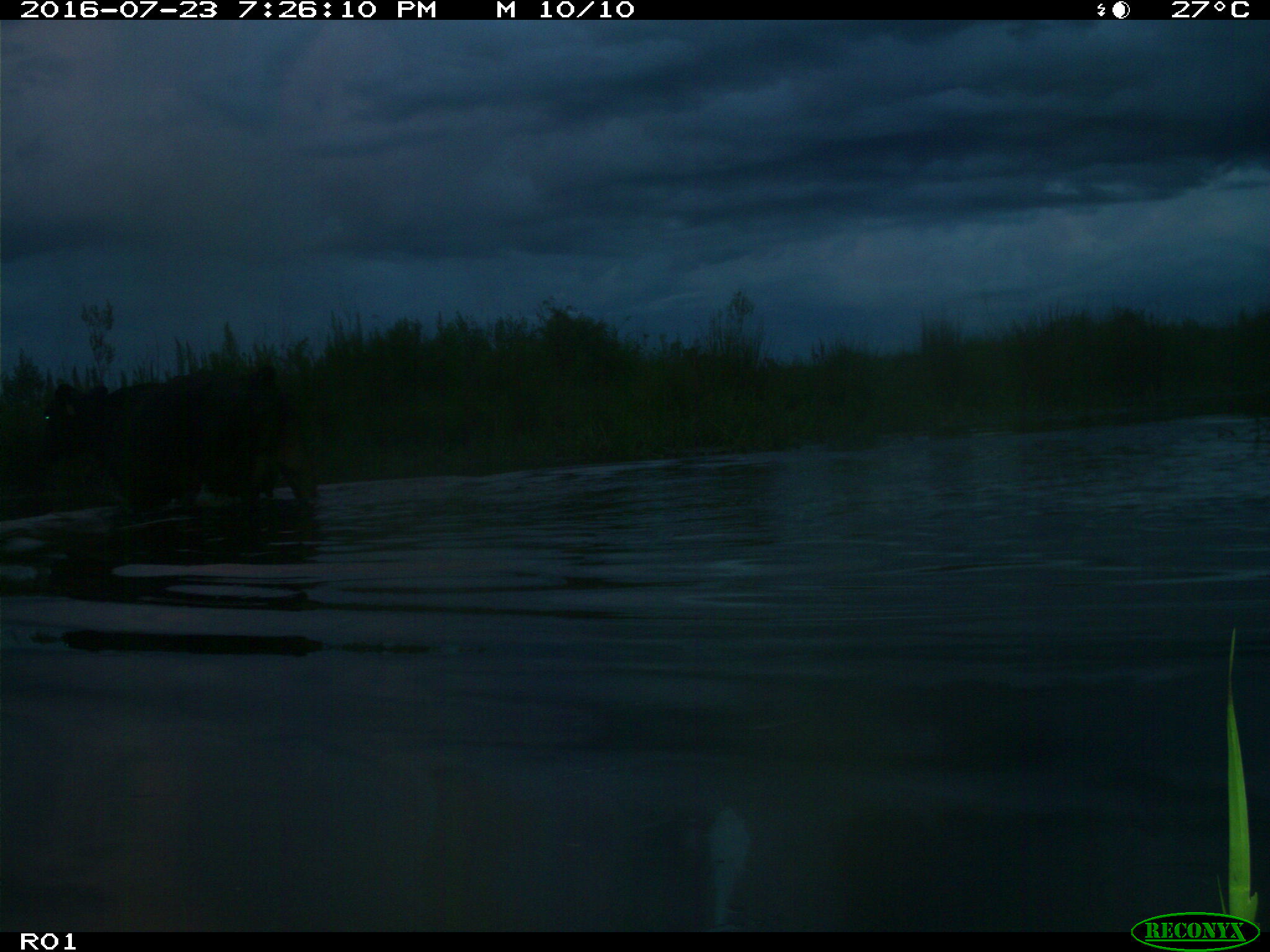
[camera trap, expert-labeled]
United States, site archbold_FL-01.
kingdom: Animalia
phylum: Chordata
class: Mammalia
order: Artiodactyla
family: Bovidae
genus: Bos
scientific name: Bos taurus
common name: domestic cow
Bos taurus (domestic cow).